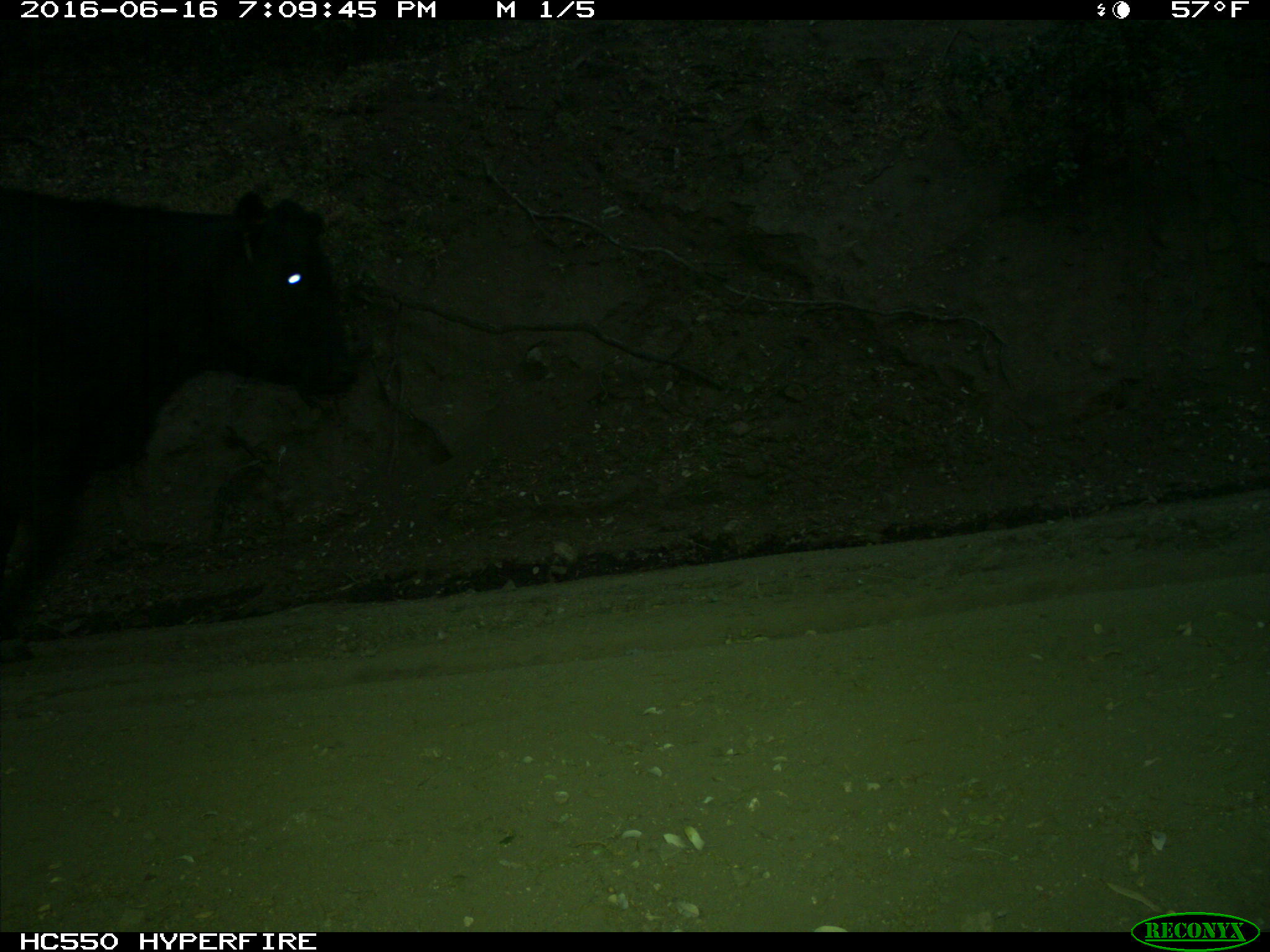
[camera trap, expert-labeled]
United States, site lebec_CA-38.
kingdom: Animalia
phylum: Chordata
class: Mammalia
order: Artiodactyla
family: Bovidae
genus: Bos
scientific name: Bos taurus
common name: domestic cow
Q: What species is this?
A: Bos taurus (domestic cow).